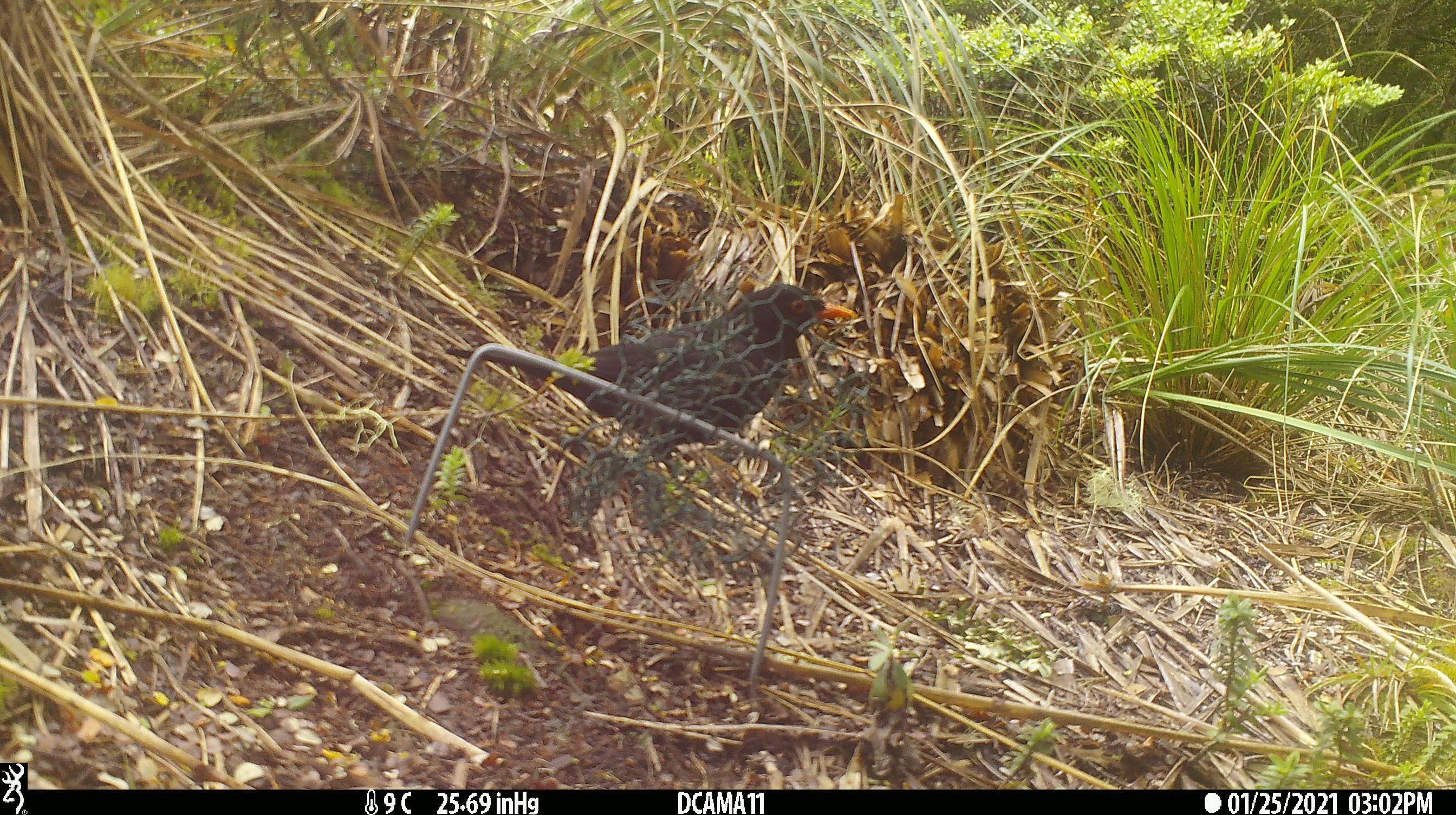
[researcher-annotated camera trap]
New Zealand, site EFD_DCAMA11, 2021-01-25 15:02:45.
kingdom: Animalia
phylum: Chordata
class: Aves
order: Passeriformes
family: Turdidae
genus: Turdus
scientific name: Turdus merula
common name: eurasian blackbird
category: blackbird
Blackbird (eurasian blackbird) (Turdus merula).